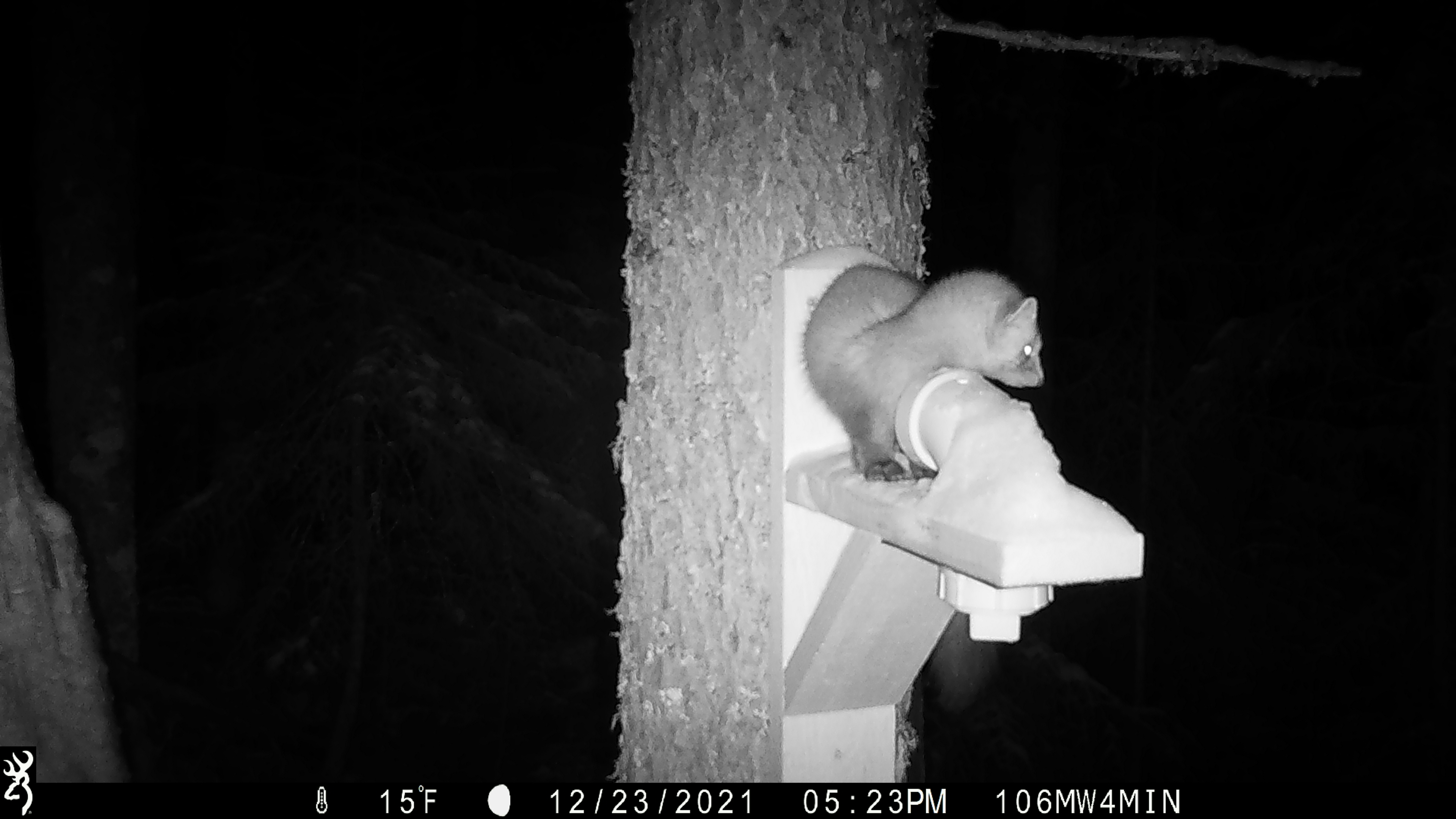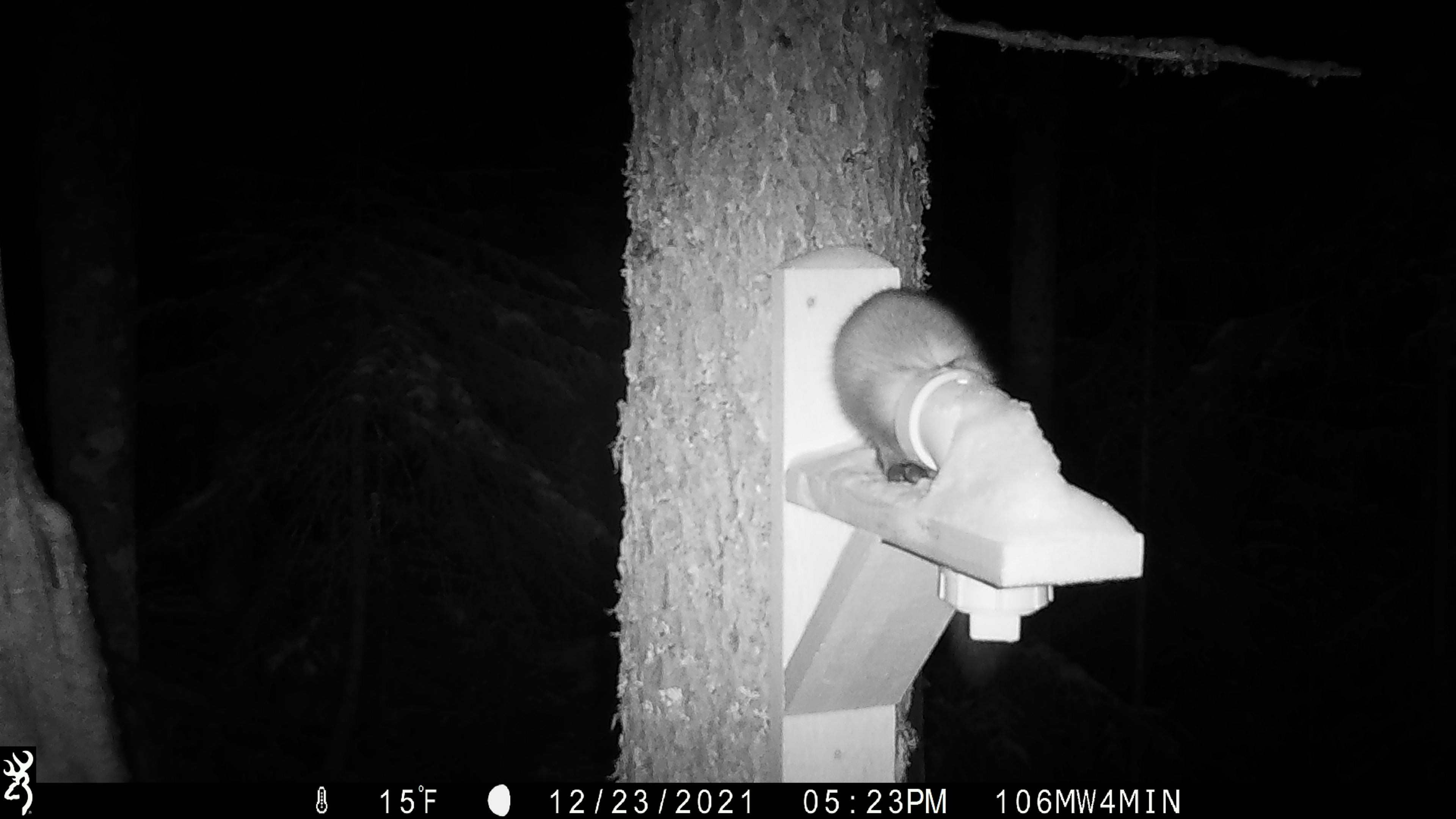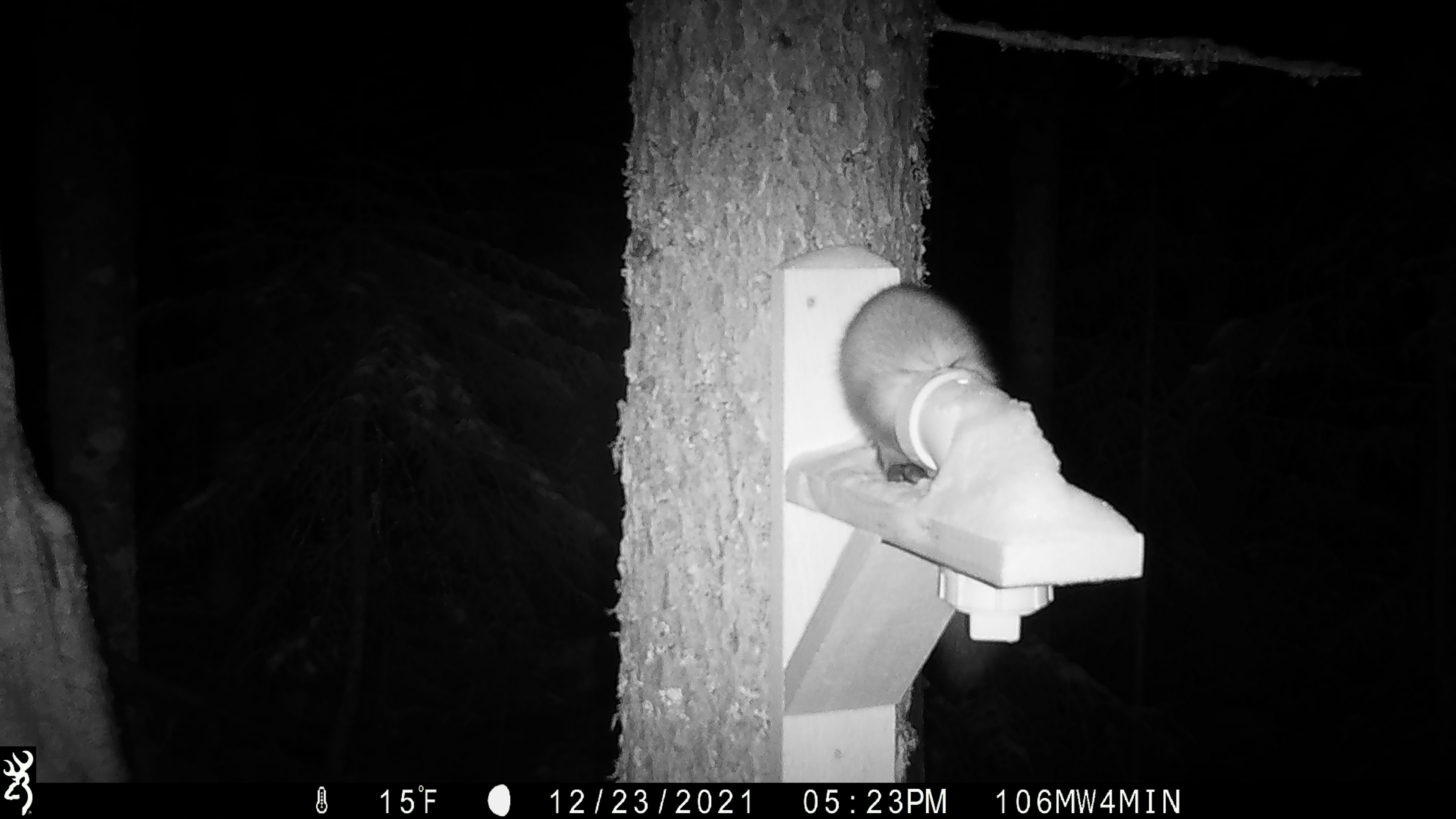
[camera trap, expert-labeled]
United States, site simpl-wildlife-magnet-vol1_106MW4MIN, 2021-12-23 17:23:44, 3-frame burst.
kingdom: Animalia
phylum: Chordata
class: Mammalia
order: Carnivora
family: Mustelidae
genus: Martes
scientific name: Martes americana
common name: american marten